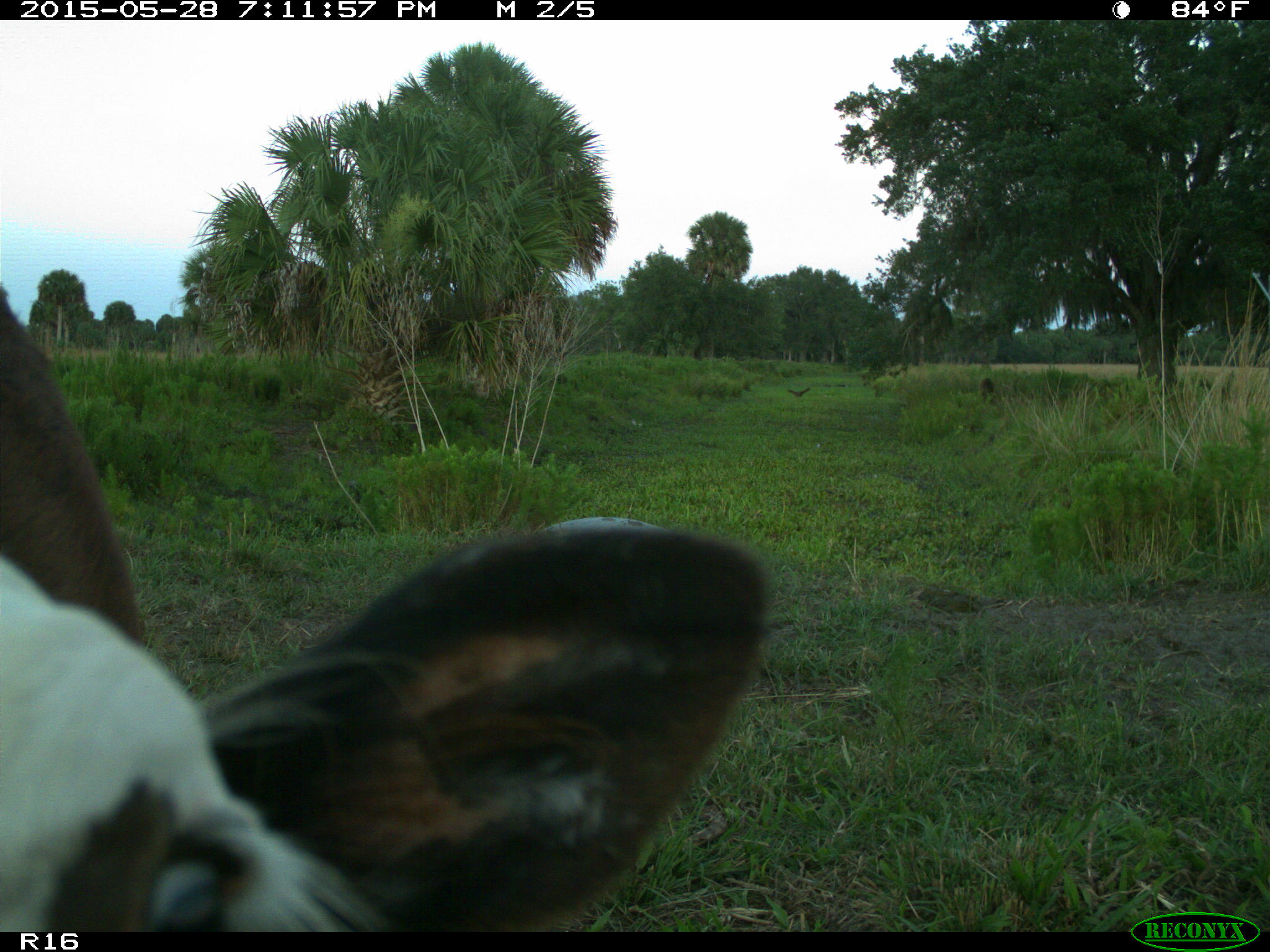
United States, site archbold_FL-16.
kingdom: Animalia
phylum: Chordata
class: Mammalia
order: Artiodactyla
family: Bovidae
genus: Bos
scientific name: Bos taurus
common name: domestic cow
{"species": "Bos taurus (domestic cow)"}